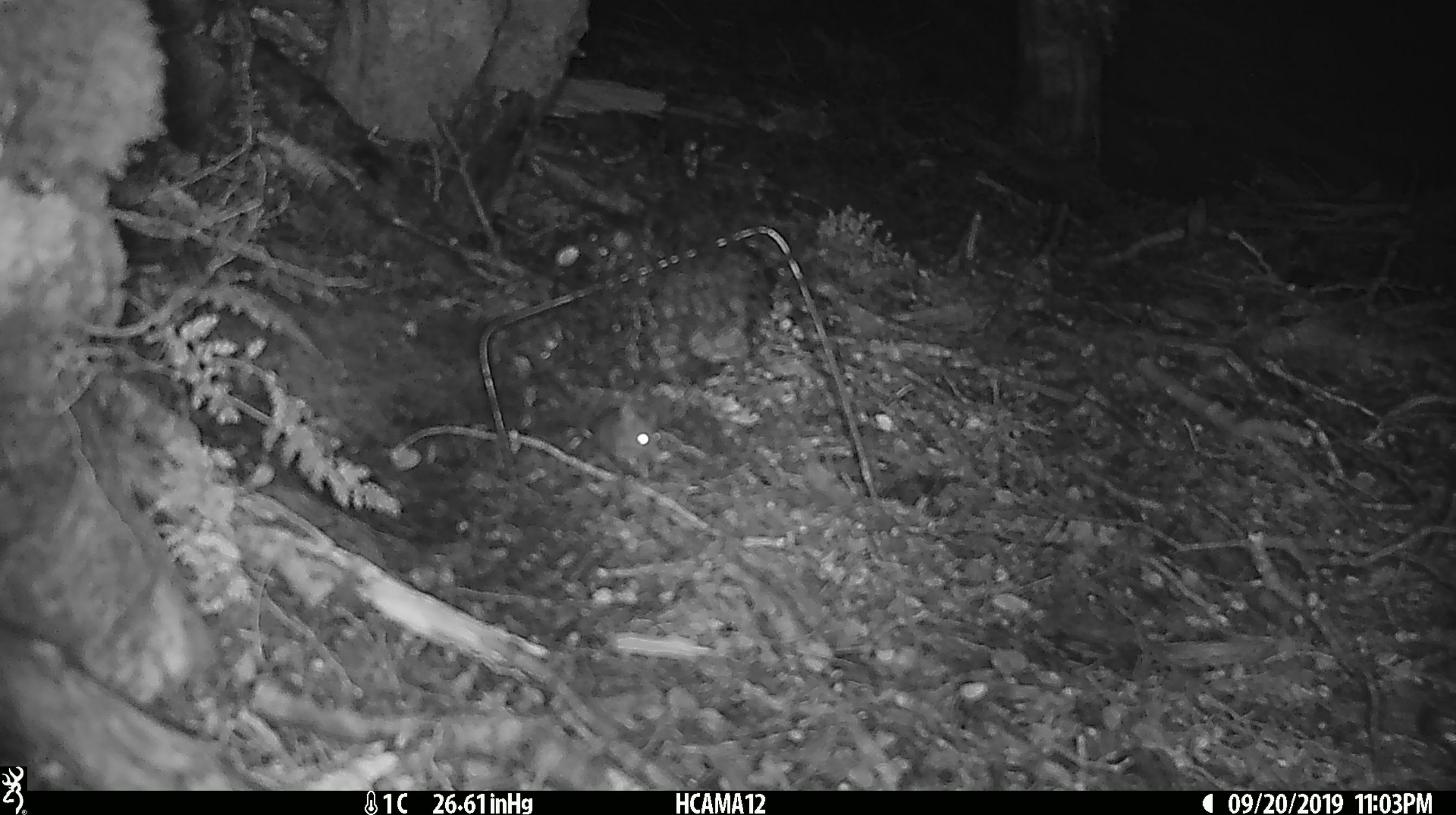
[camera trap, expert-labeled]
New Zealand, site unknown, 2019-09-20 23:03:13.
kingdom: Animalia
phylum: Chordata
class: Mammalia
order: Rodentia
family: Muridae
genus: Mus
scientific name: Mus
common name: mouse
Mouse (Mus).